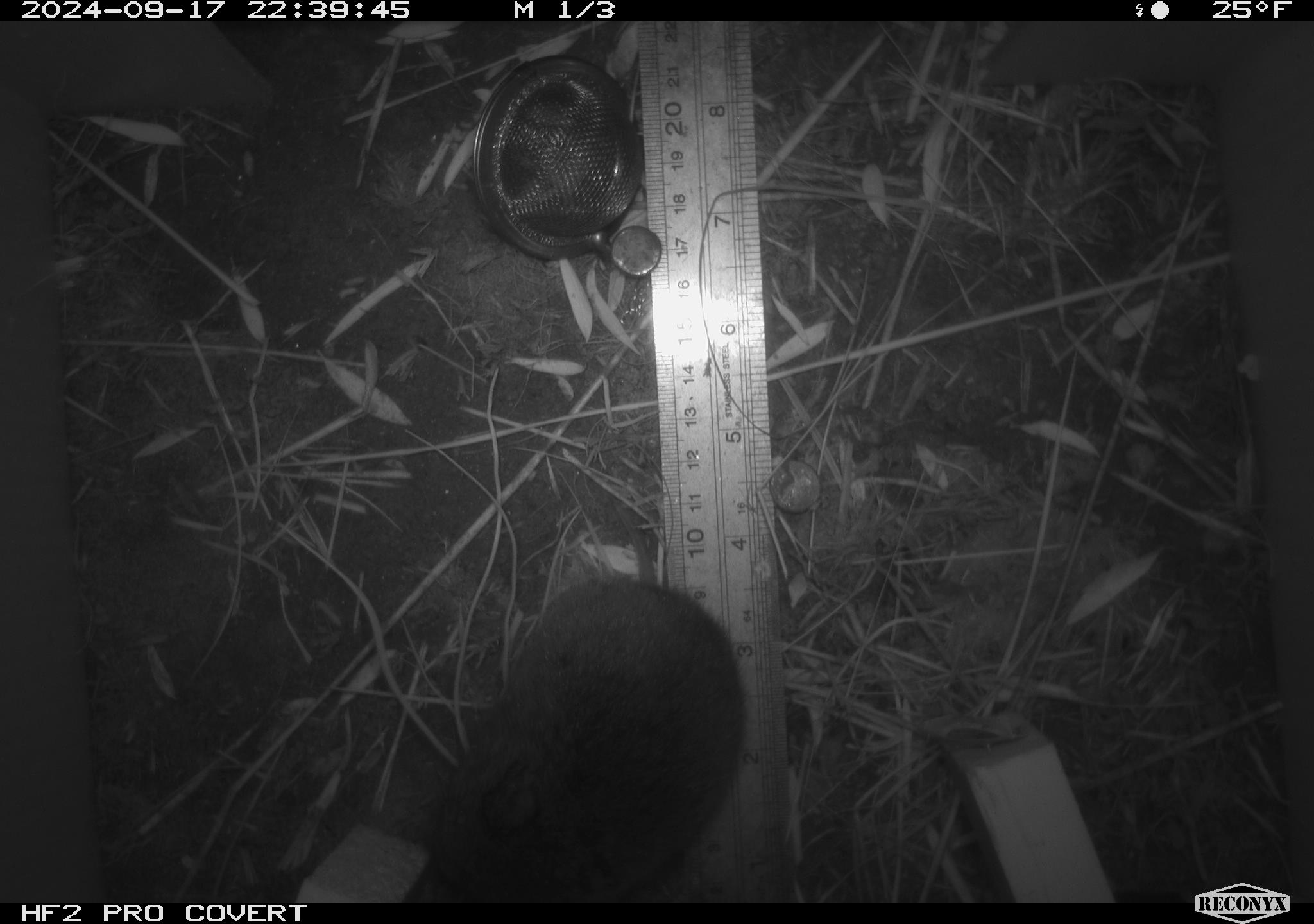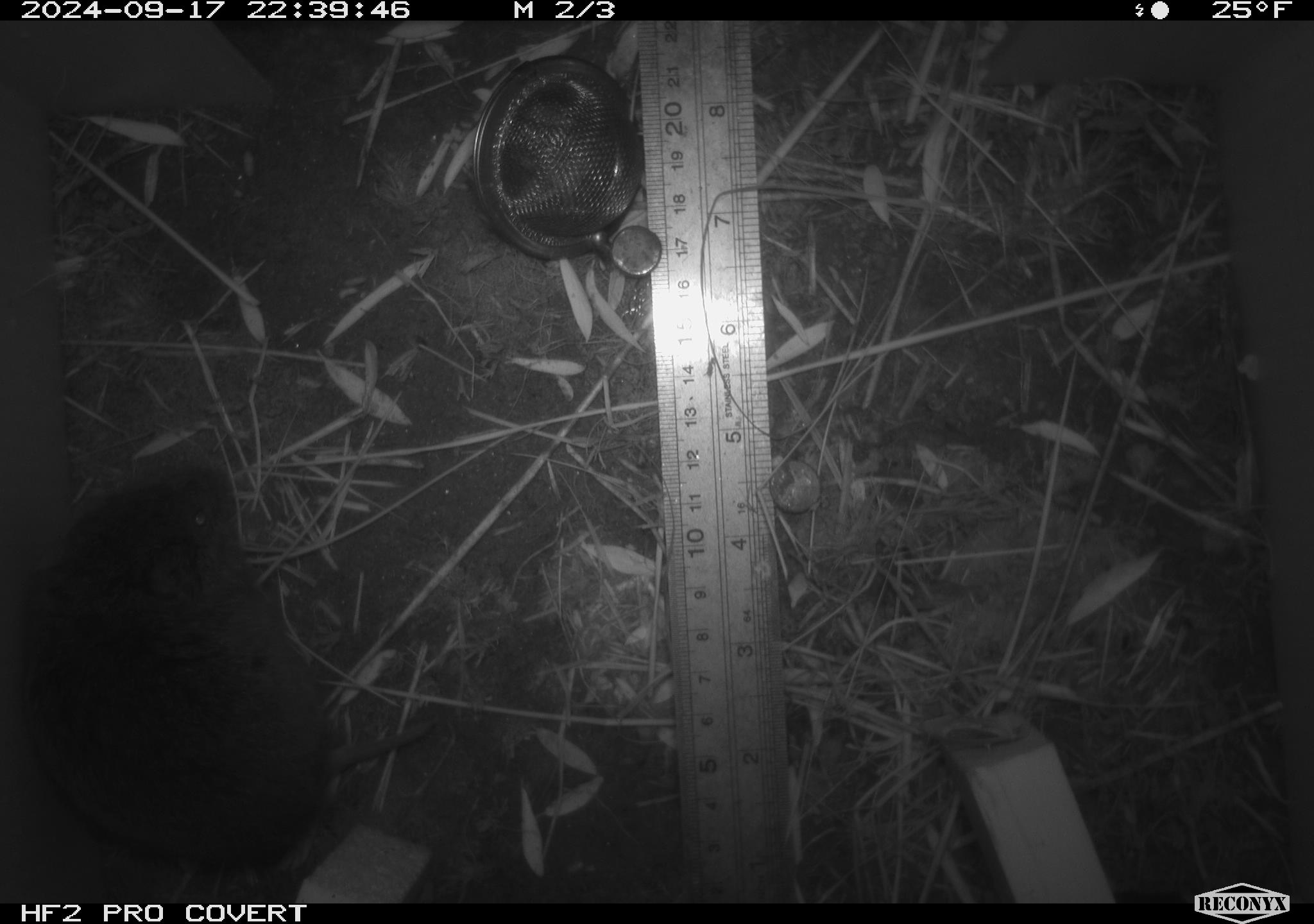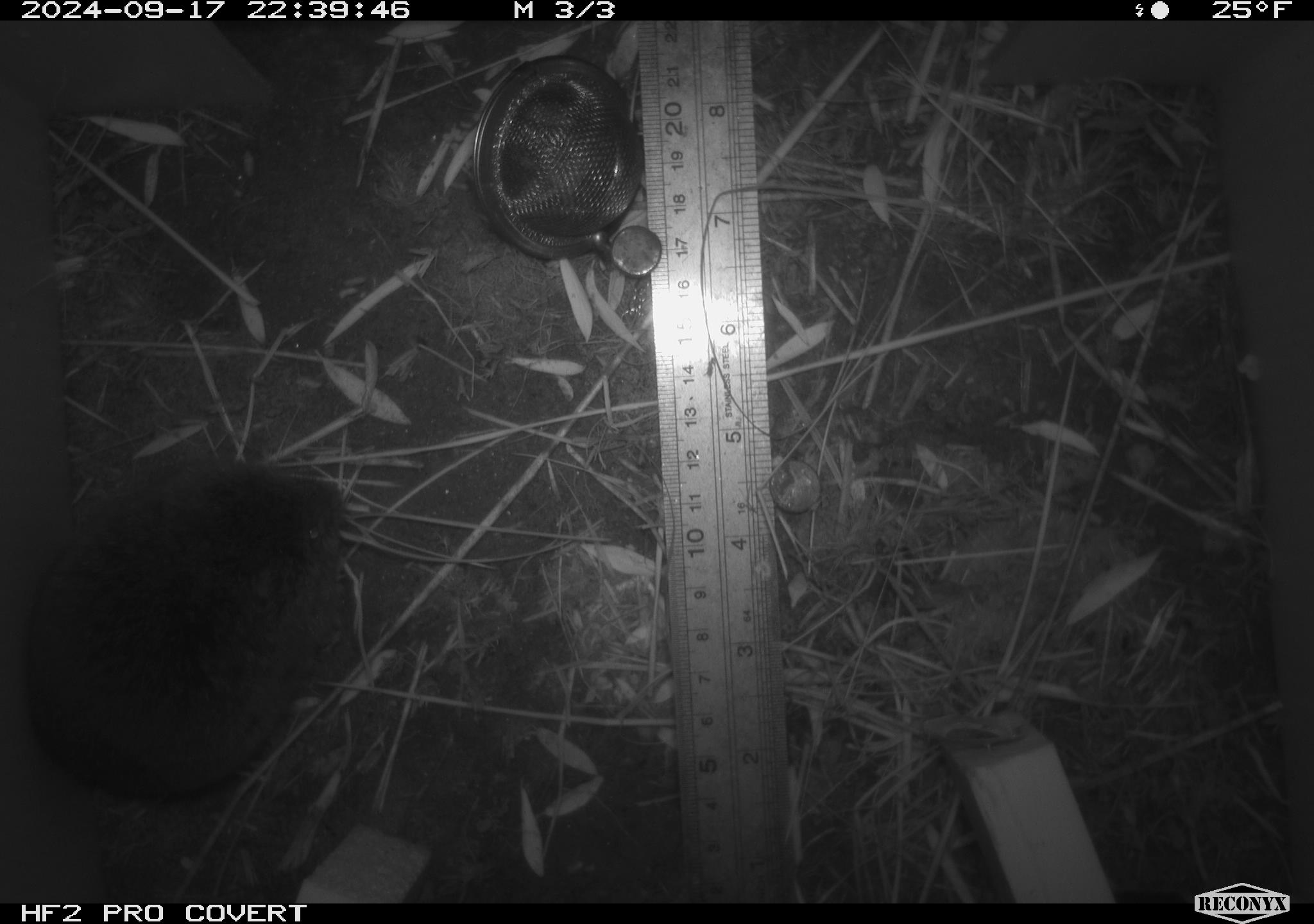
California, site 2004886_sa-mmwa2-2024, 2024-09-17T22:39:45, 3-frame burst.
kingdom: Animalia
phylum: Chordata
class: Mammalia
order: Rodentia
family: Cricetidae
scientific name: Arvicolinae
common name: voles, lemmings, and muskrats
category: arvicolinae subfamily